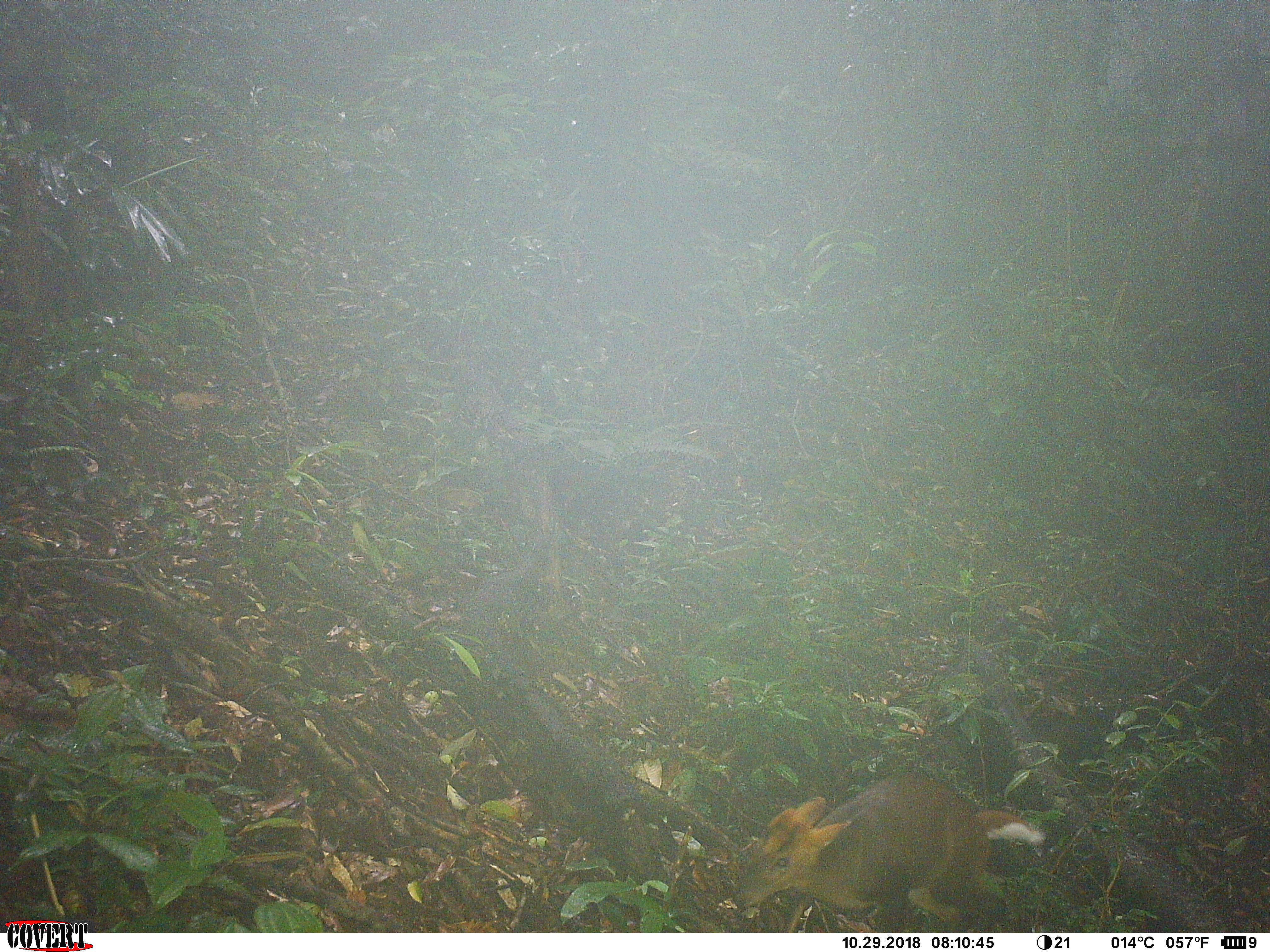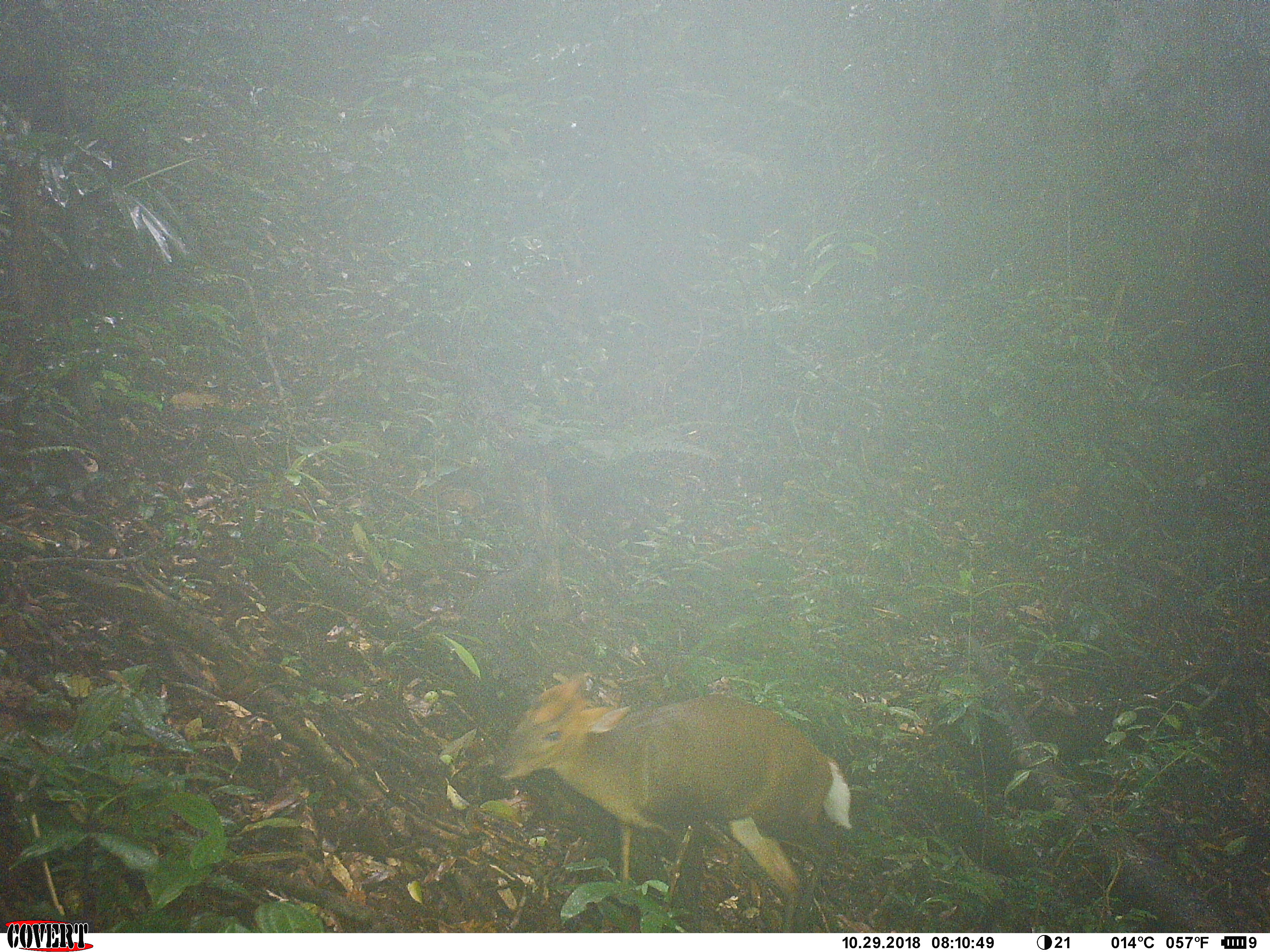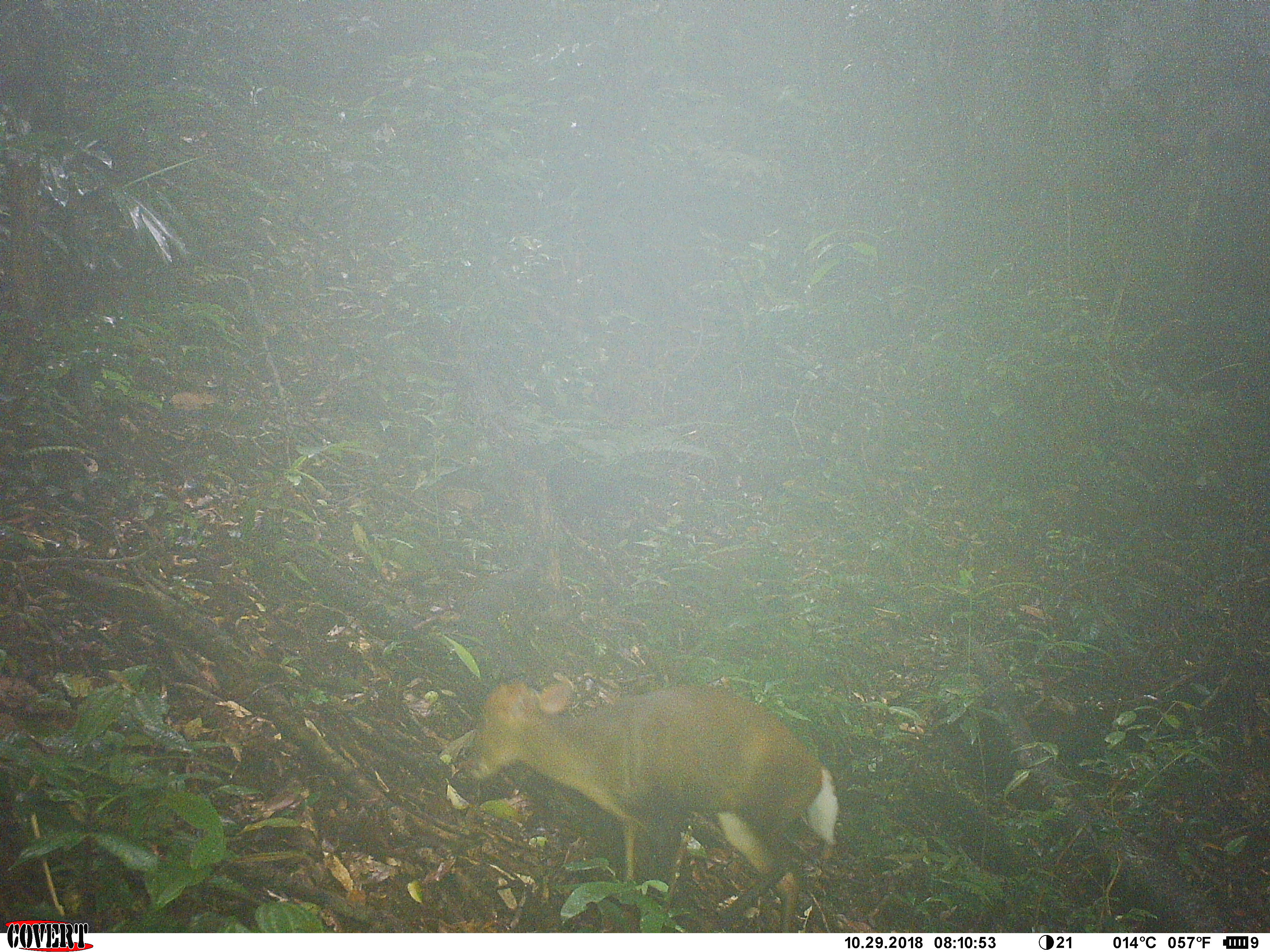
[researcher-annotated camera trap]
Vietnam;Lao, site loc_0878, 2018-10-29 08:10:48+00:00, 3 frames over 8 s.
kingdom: Animalia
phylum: Chordata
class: Mammalia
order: Artiodactyla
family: Cervidae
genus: Muntiacus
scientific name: Muntiacus rooseveltorum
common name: roosevelt's muntjac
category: roosevelts muntjac group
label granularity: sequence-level